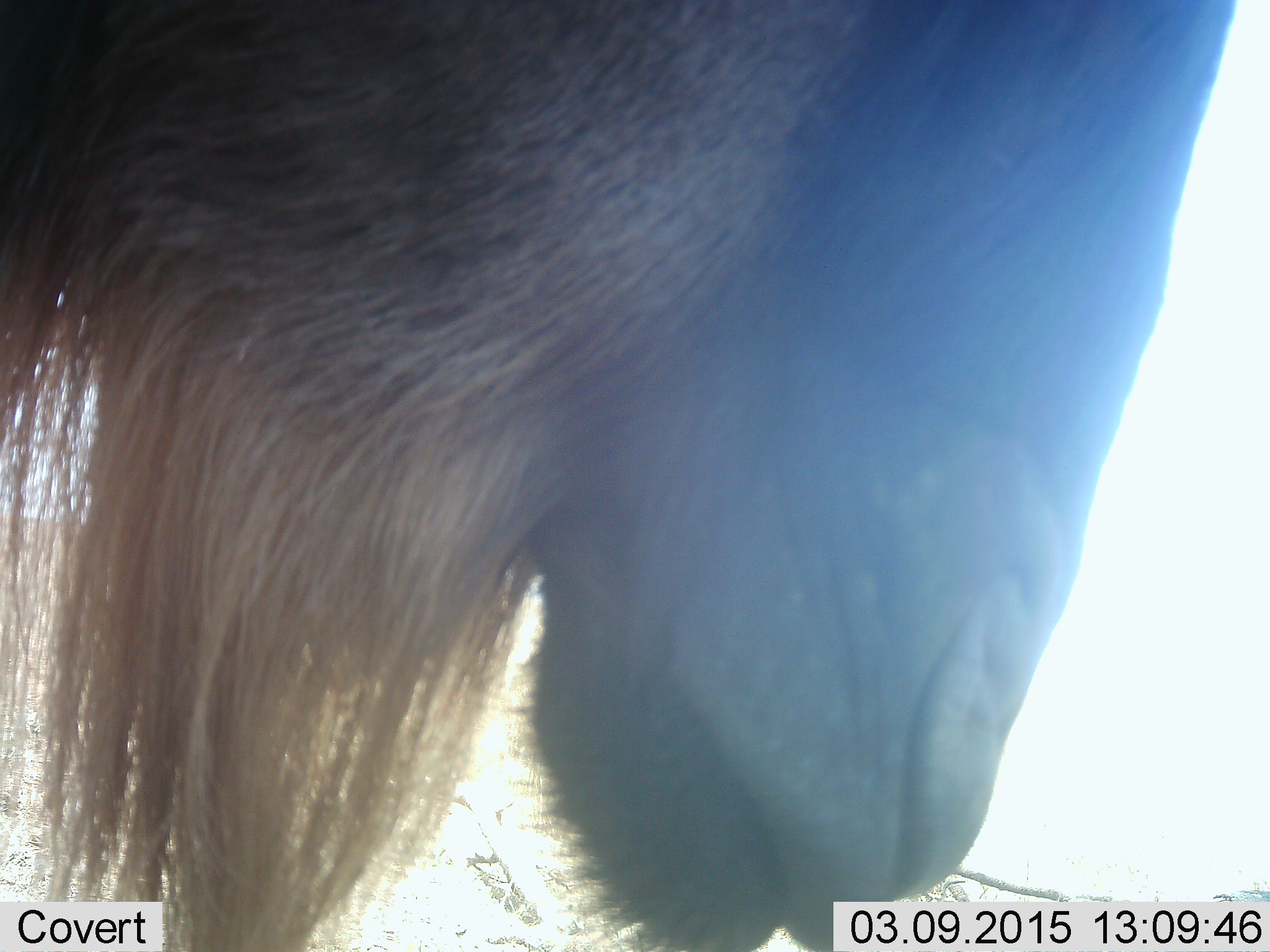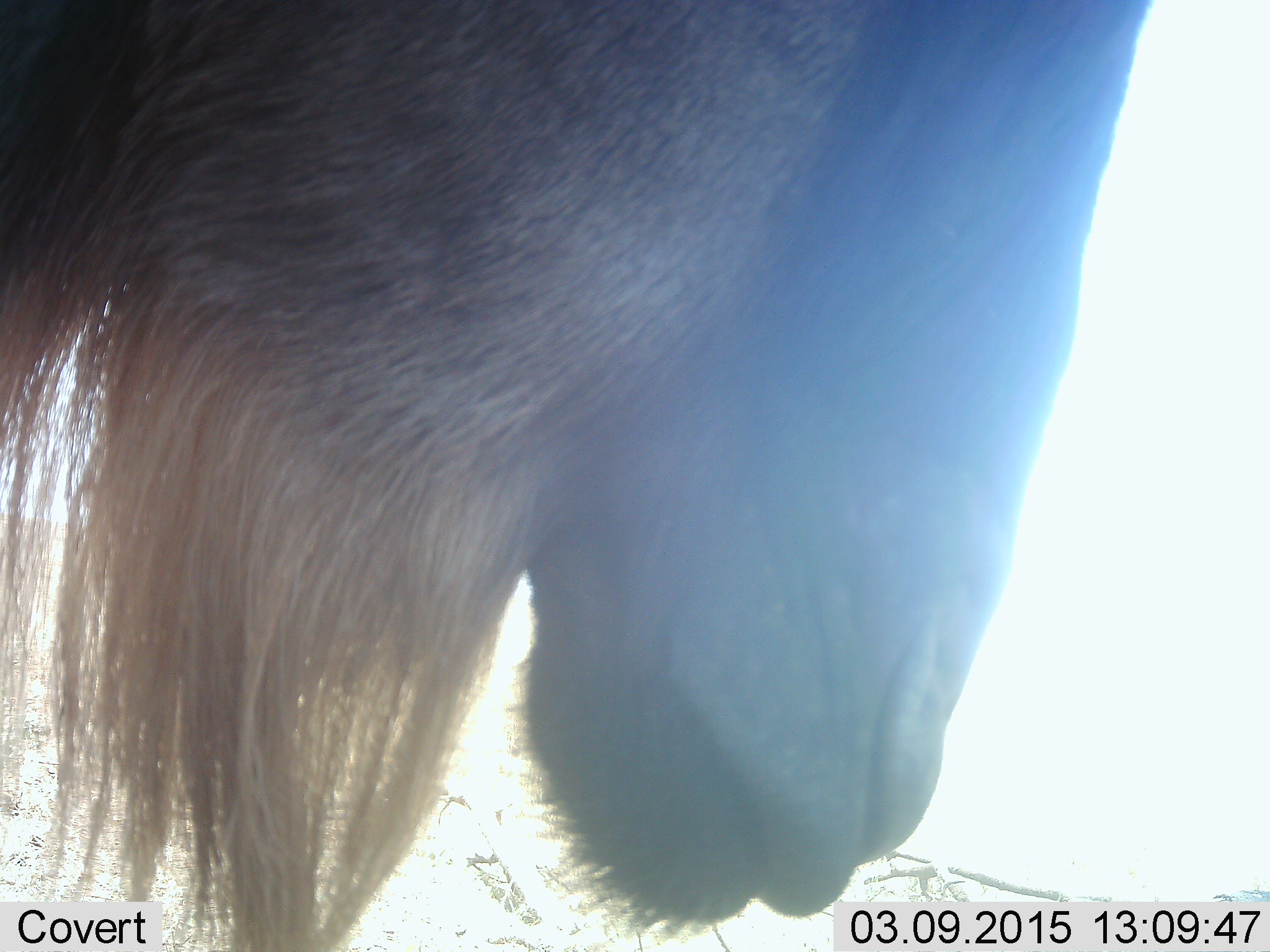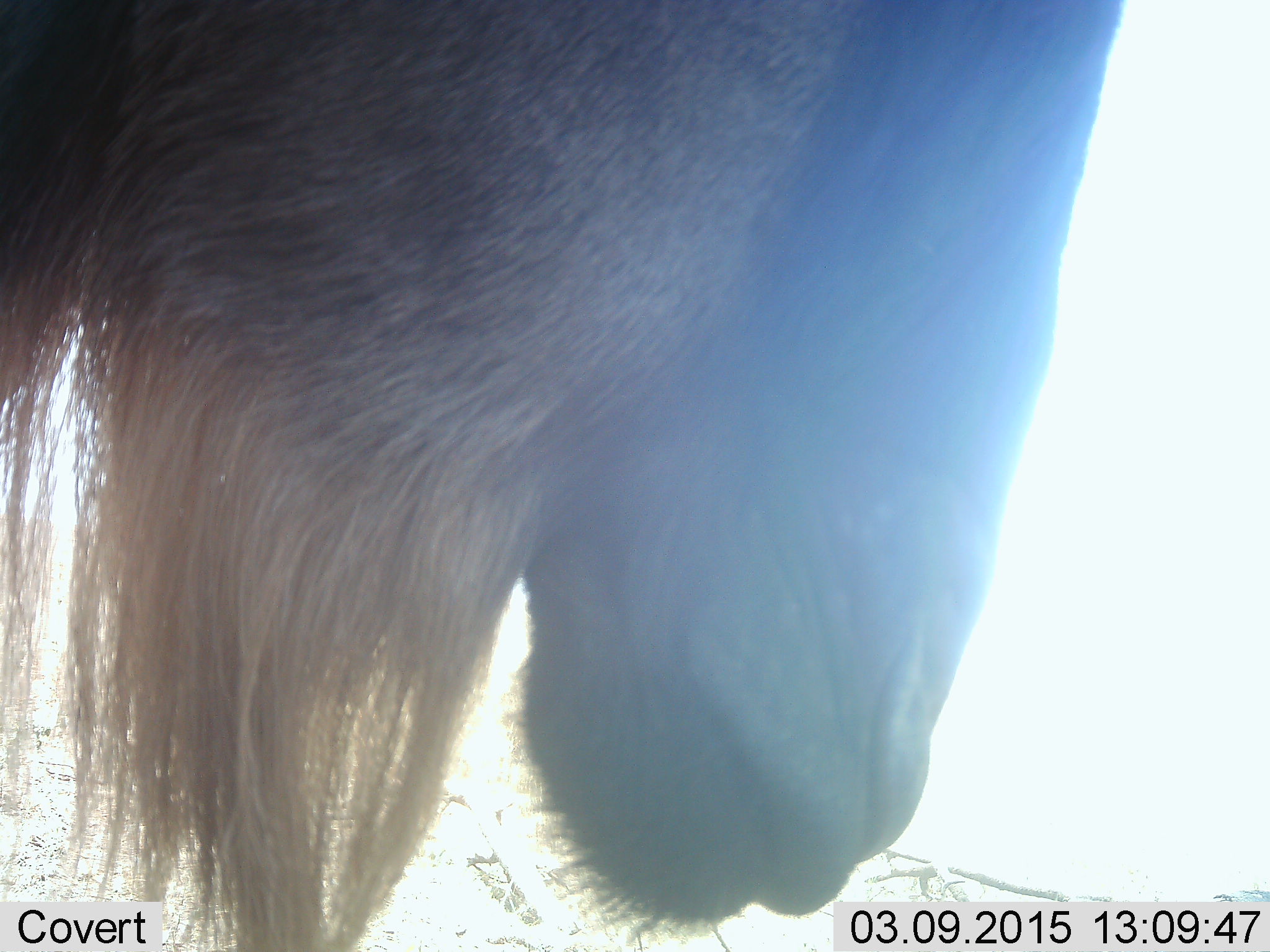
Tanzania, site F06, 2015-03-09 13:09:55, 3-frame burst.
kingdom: Animalia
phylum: Chordata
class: Mammalia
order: Artiodactyla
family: Bovidae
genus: Connochaetes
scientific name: Connochaetes taurinus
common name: blue wildebeest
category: wildebeest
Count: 1.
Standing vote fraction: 100%.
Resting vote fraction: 0%.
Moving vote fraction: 0%.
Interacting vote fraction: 0%.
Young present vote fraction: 0%.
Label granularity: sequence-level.